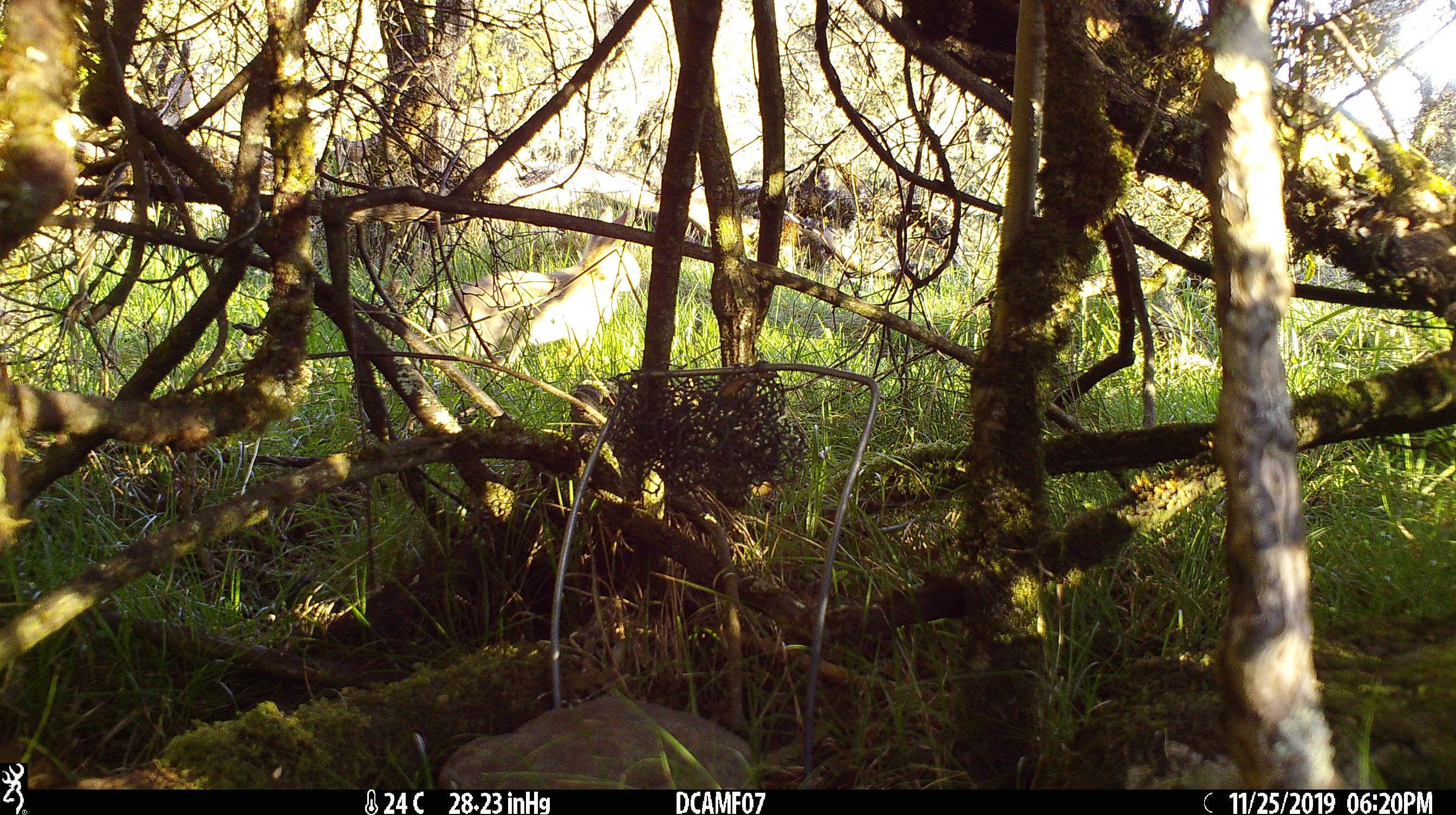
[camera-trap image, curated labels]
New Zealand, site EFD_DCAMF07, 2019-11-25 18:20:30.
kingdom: Animalia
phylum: Chordata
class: Mammalia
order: Lagomorpha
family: Leporidae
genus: Oryctolagus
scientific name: Oryctolagus cuniculus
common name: european rabbit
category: rabbit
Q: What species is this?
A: Rabbit (european rabbit) (Oryctolagus cuniculus).